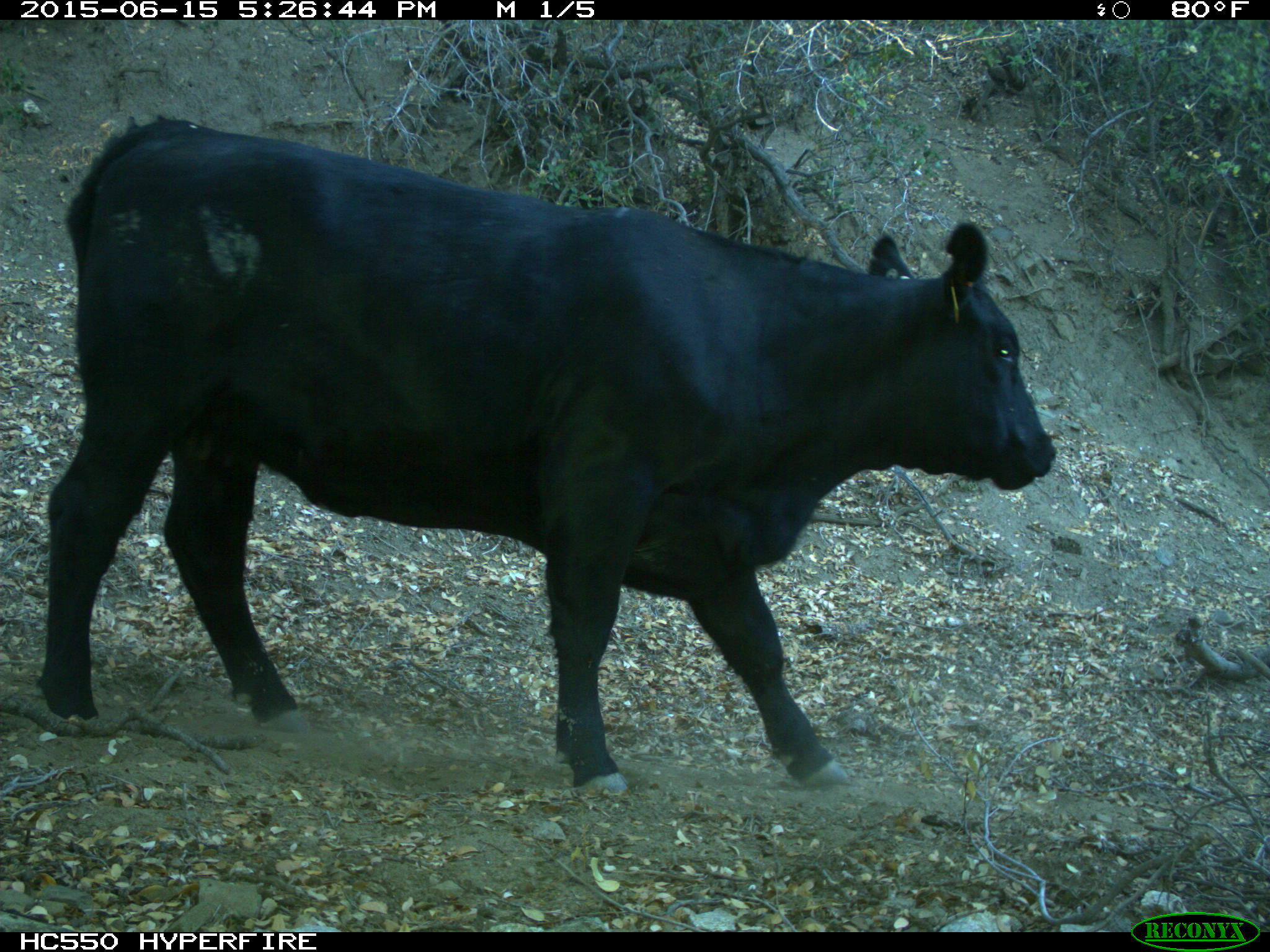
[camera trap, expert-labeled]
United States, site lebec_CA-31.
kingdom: Animalia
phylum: Chordata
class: Mammalia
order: Artiodactyla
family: Bovidae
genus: Bos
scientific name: Bos taurus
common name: domestic cow